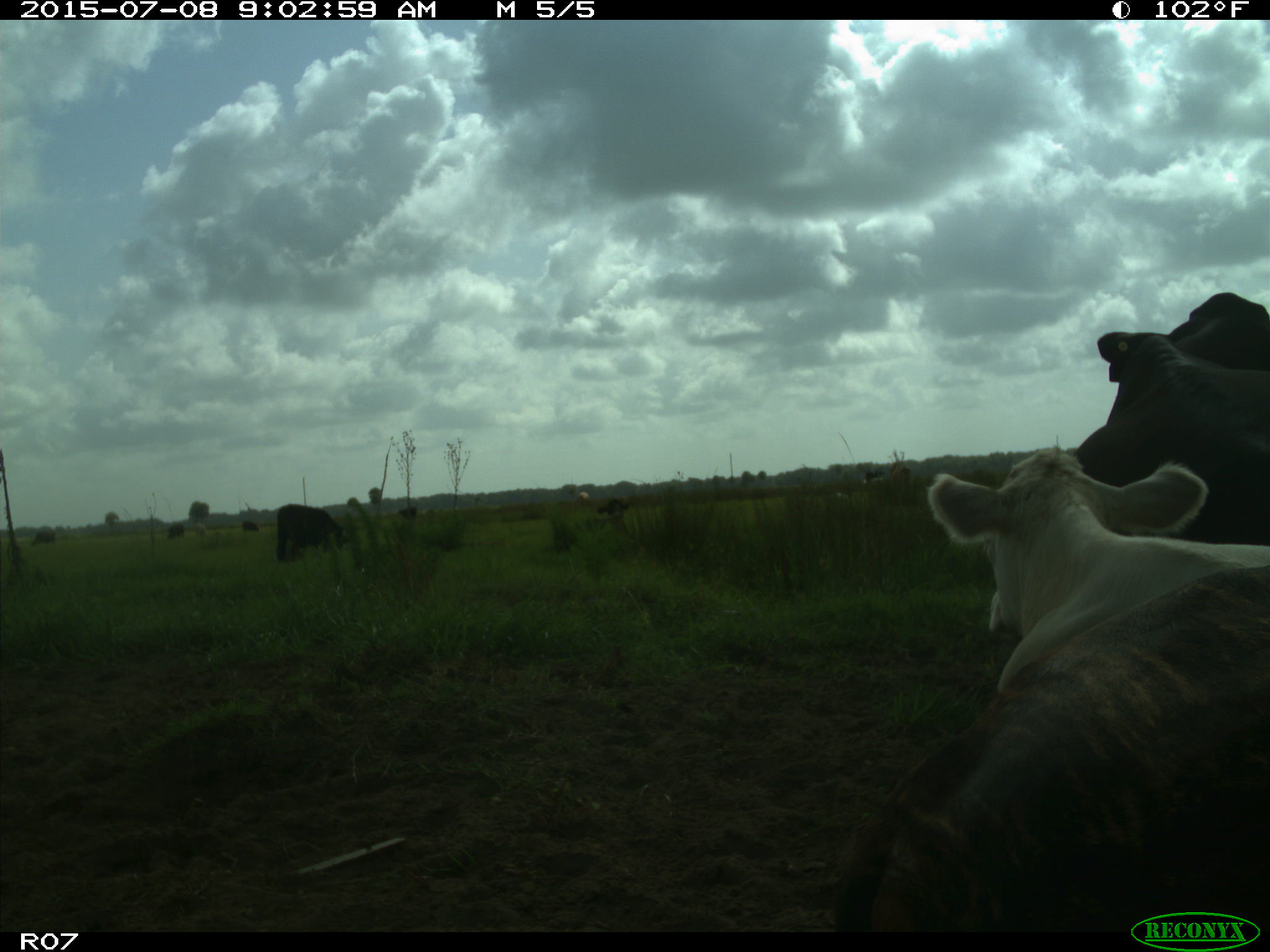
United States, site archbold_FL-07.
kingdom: Animalia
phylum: Chordata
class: Mammalia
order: Artiodactyla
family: Bovidae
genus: Bos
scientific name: Bos taurus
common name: domestic cow